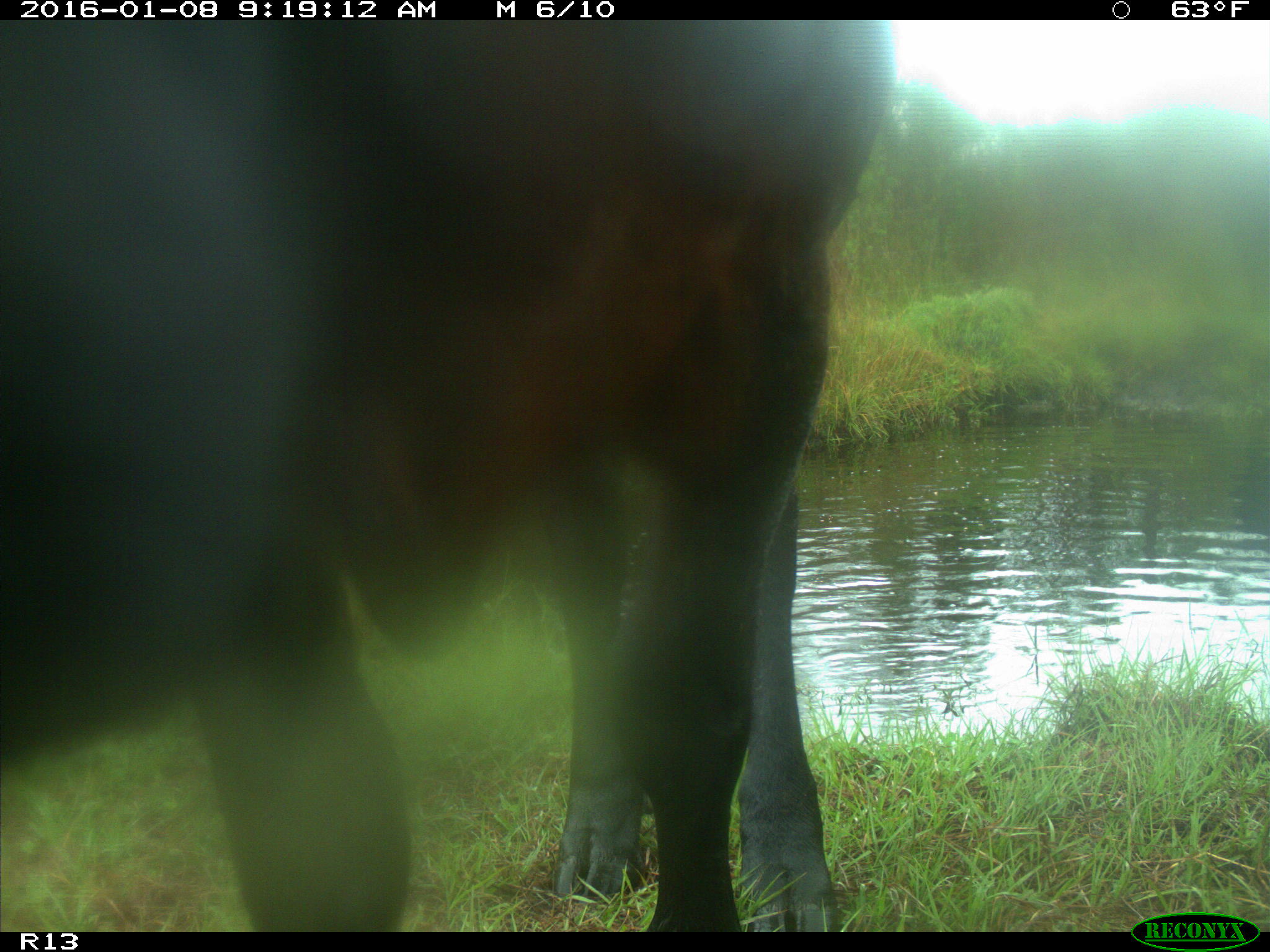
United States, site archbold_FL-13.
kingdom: Animalia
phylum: Chordata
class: Mammalia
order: Artiodactyla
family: Bovidae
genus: Bos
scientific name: Bos taurus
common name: domestic cow